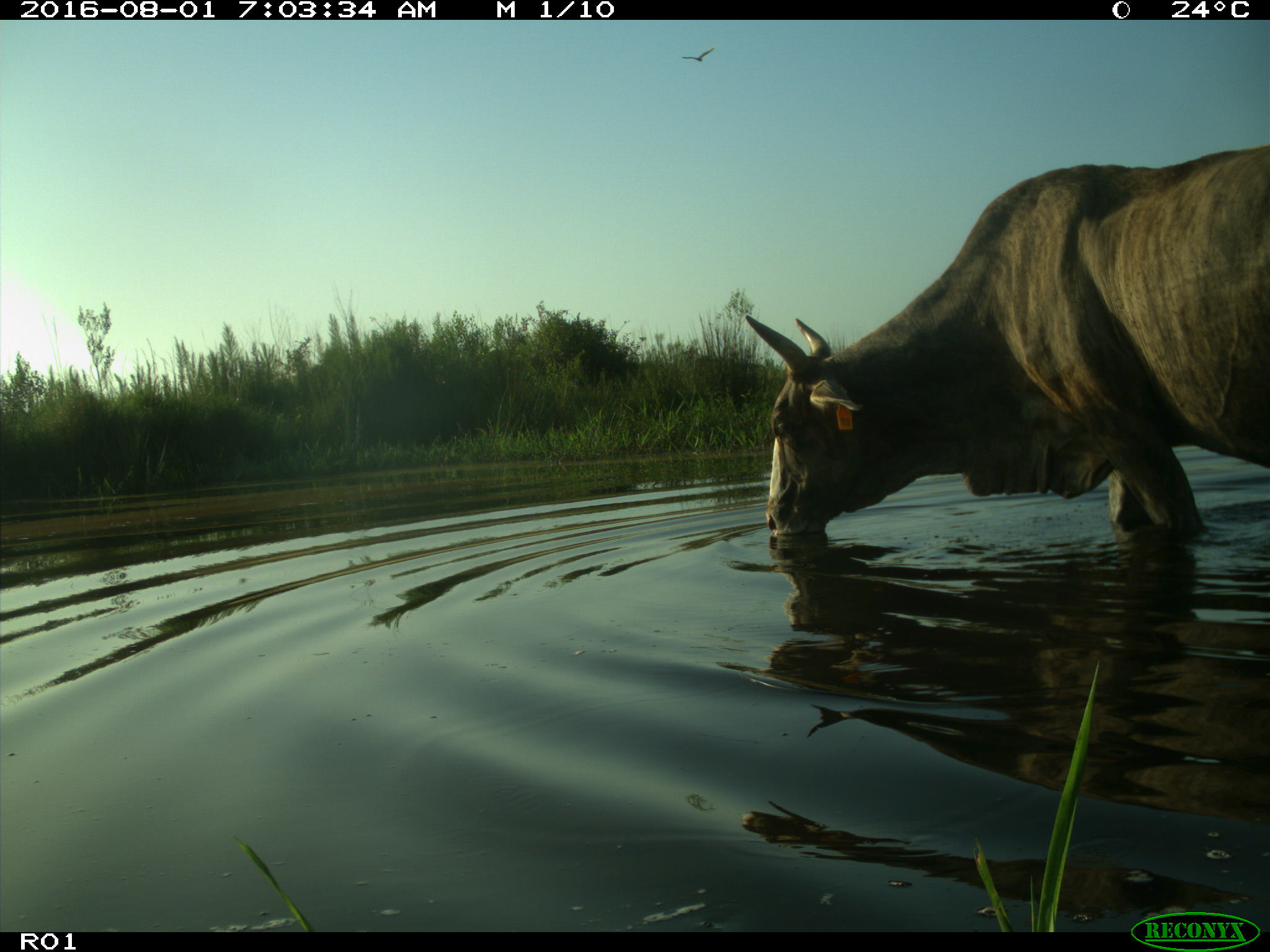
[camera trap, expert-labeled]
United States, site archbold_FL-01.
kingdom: Animalia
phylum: Chordata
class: Mammalia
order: Artiodactyla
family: Bovidae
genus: Bos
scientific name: Bos taurus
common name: domestic cow